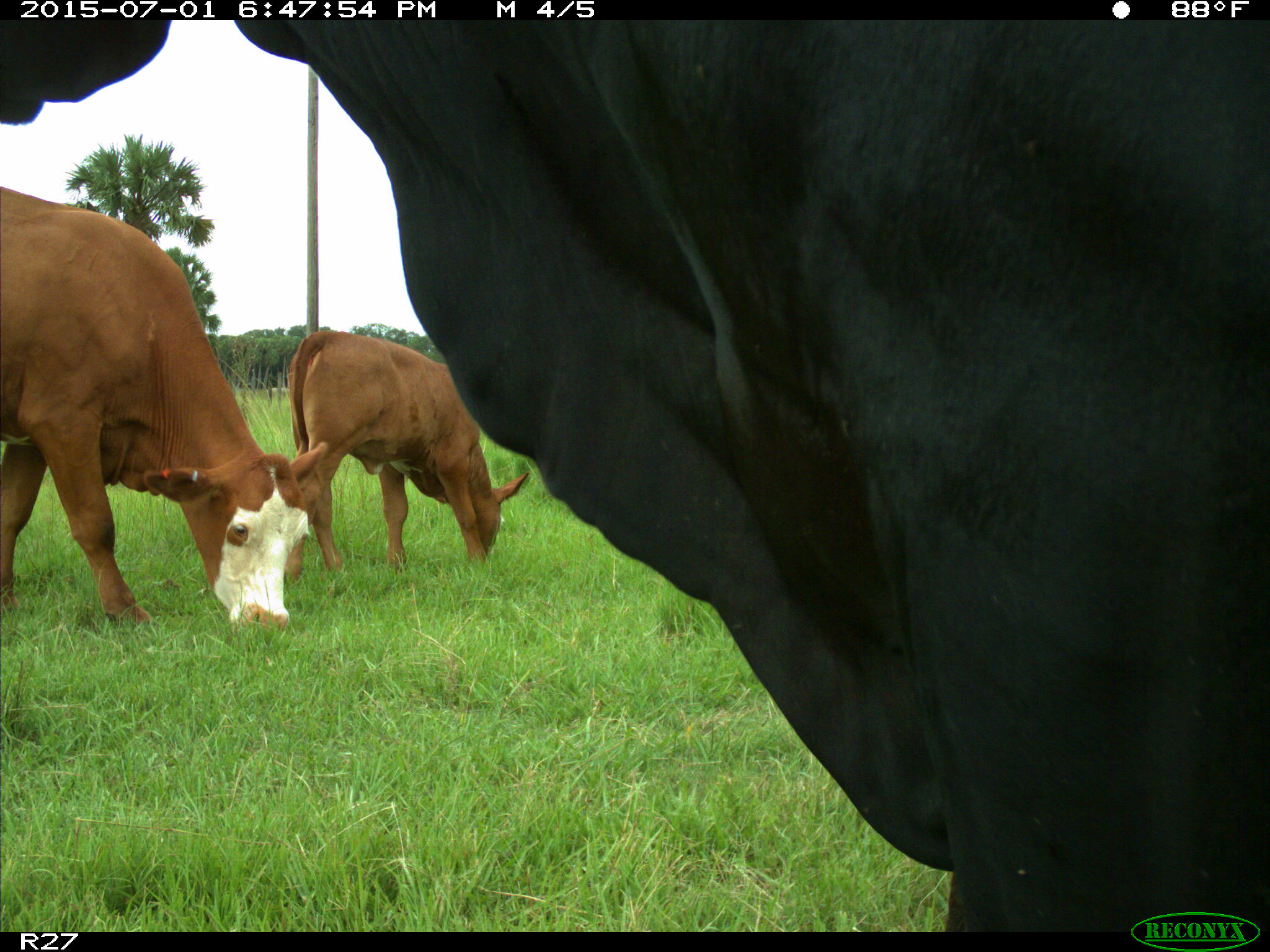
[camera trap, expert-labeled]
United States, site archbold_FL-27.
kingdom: Animalia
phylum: Chordata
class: Mammalia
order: Artiodactyla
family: Bovidae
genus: Bos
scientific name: Bos taurus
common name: domestic cow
Bos taurus (domestic cow).